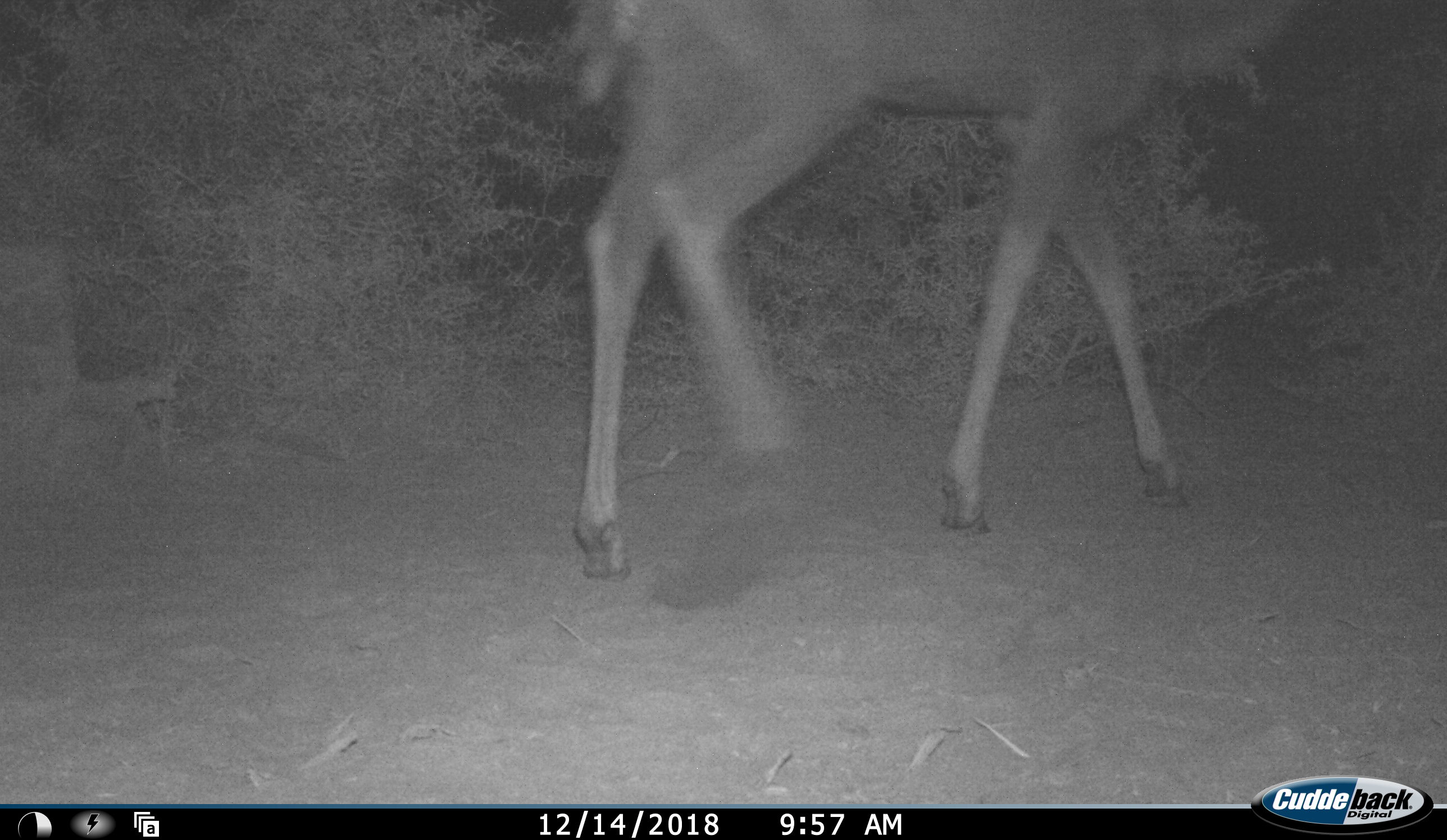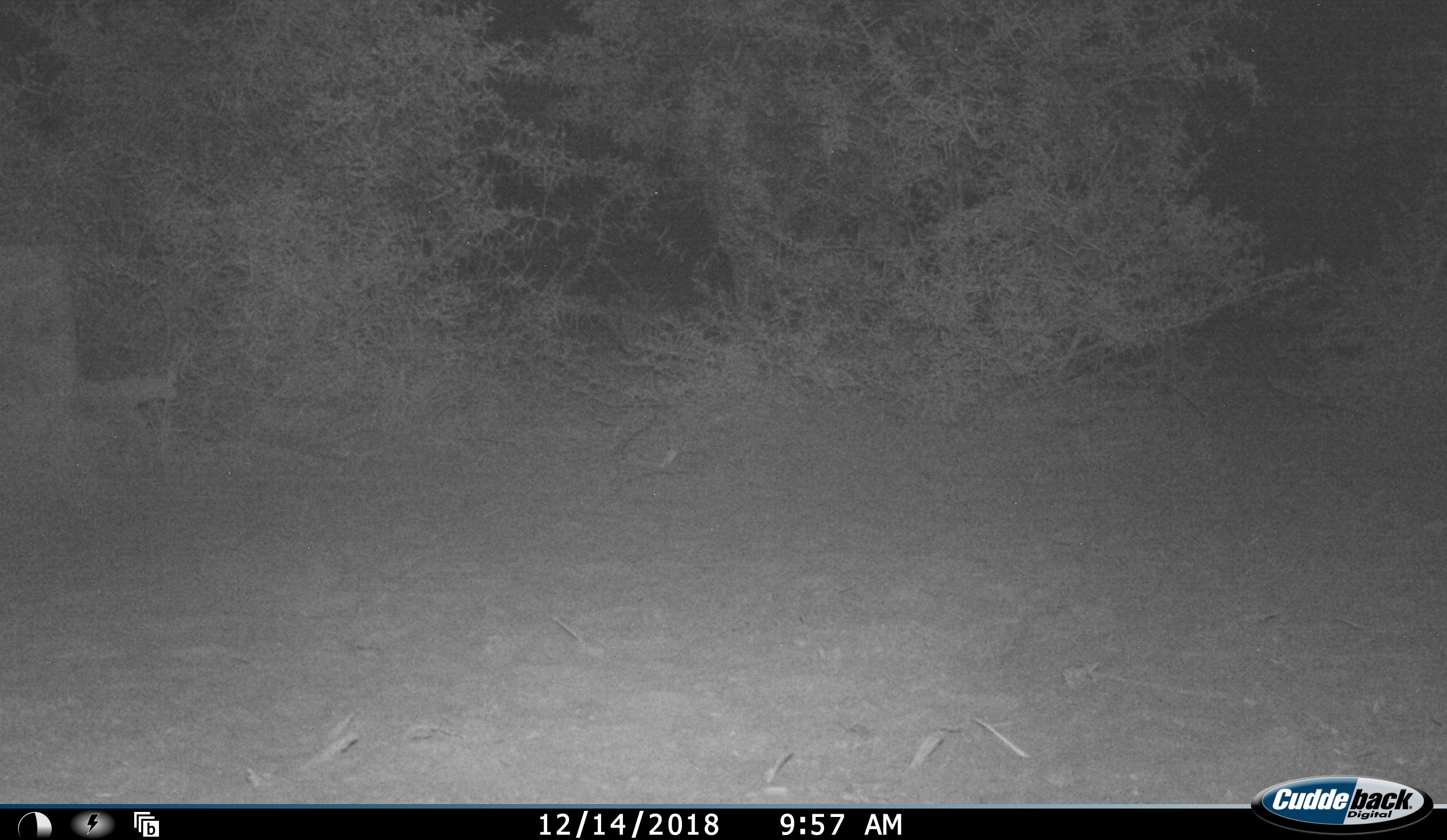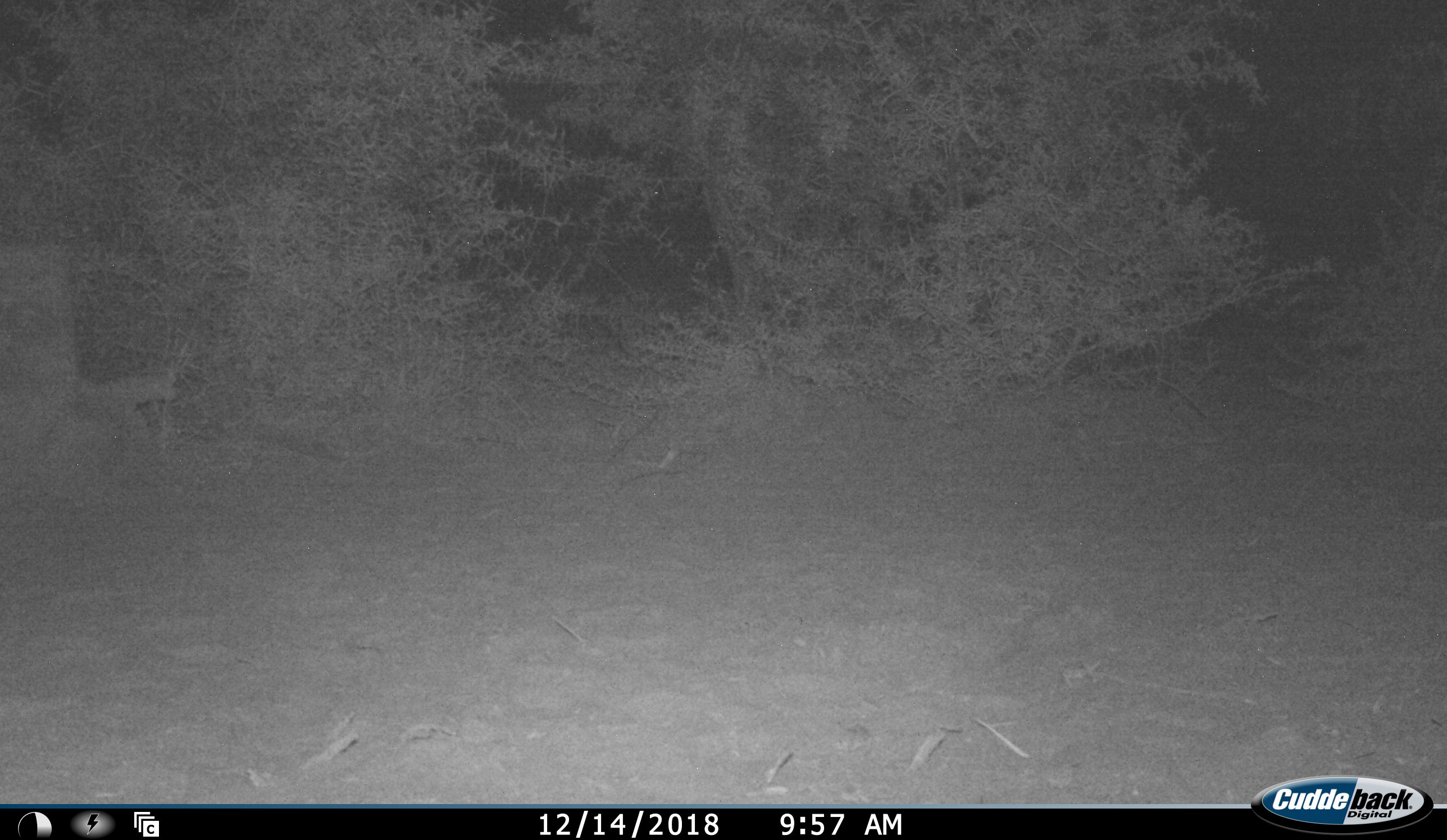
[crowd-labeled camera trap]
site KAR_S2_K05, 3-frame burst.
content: unidentified animal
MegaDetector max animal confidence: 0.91